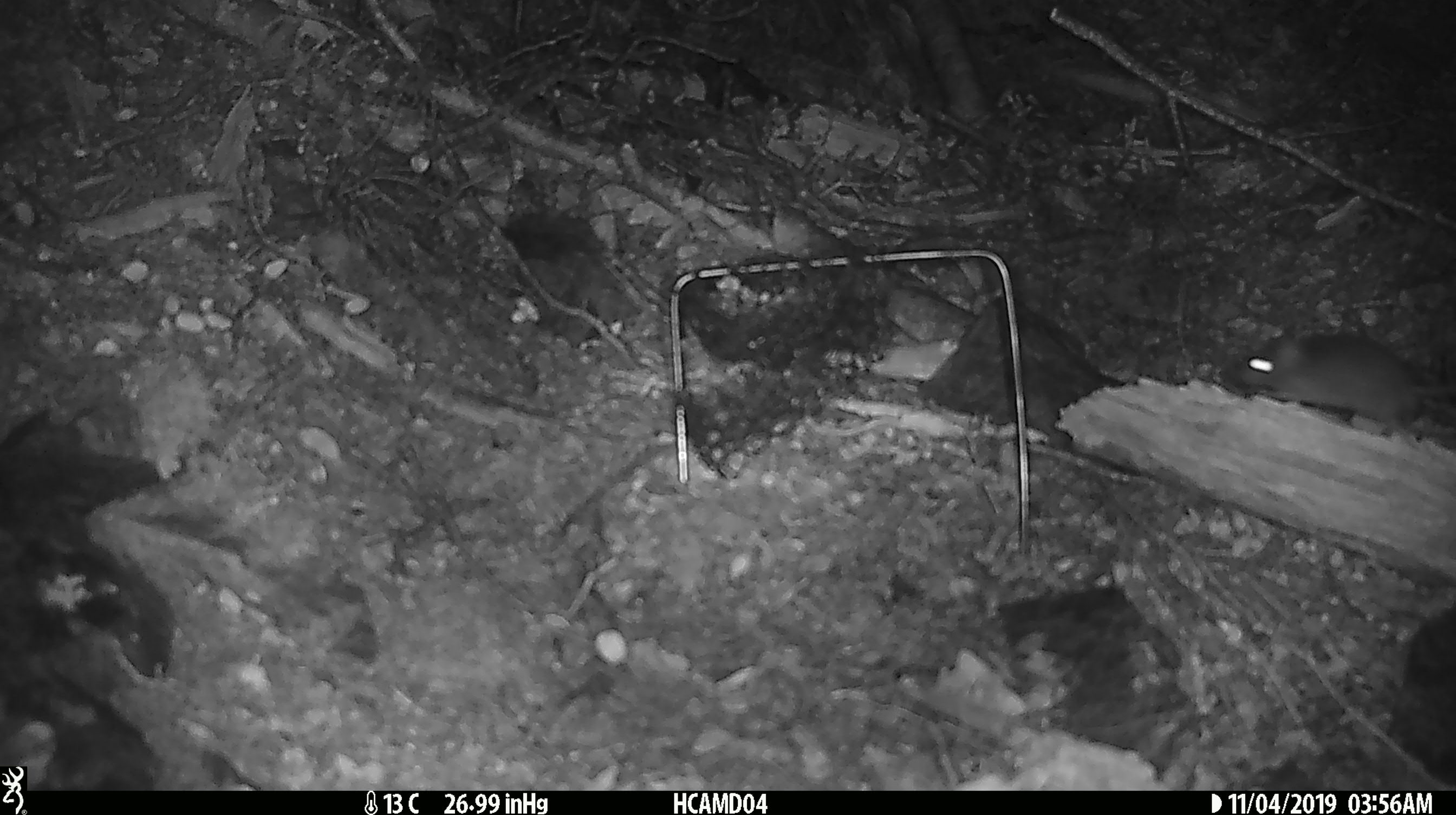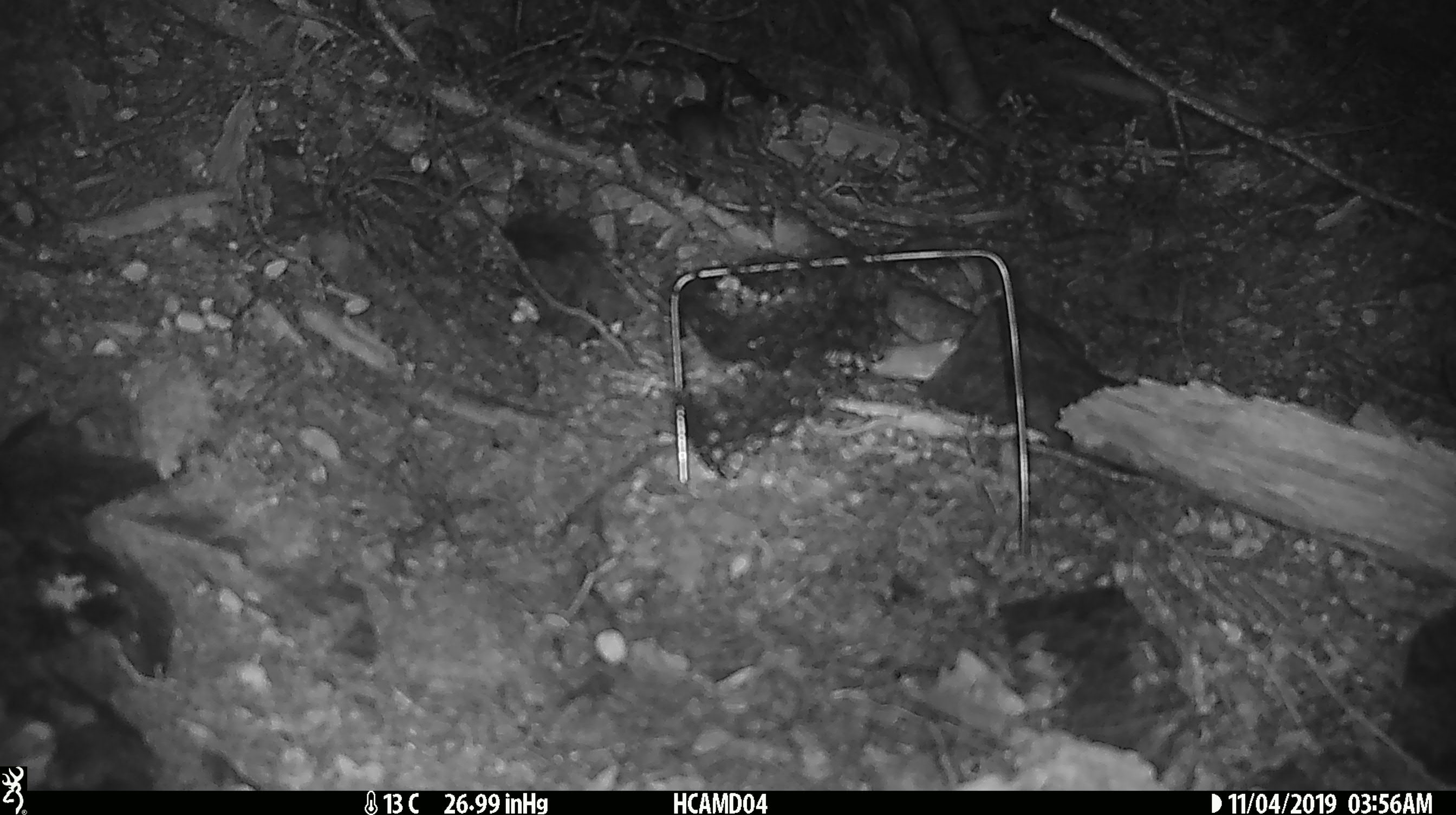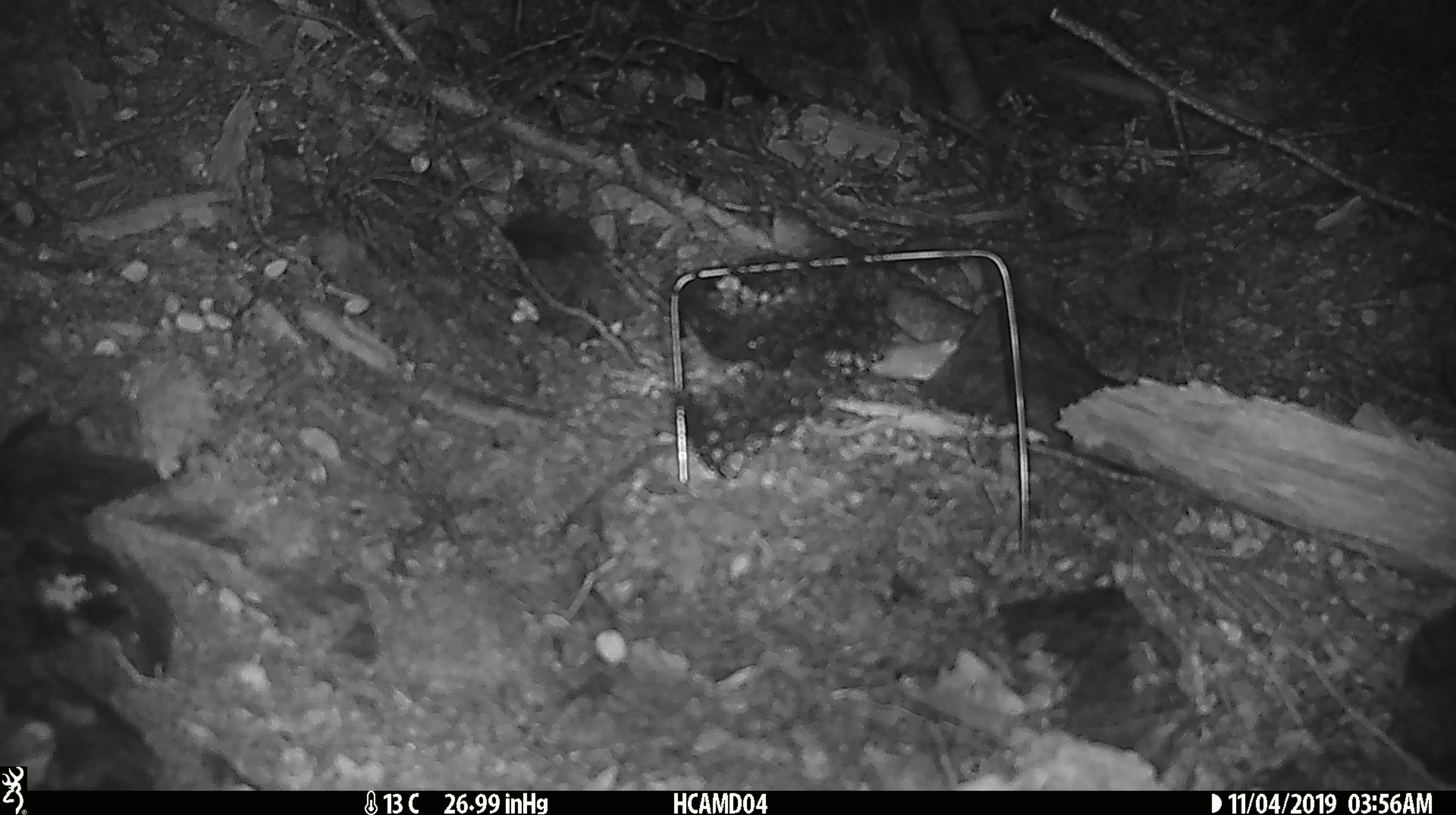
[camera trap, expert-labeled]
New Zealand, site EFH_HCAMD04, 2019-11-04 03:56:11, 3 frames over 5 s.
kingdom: Animalia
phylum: Chordata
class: Mammalia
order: Rodentia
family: Muridae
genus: Mus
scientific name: Mus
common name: mouse